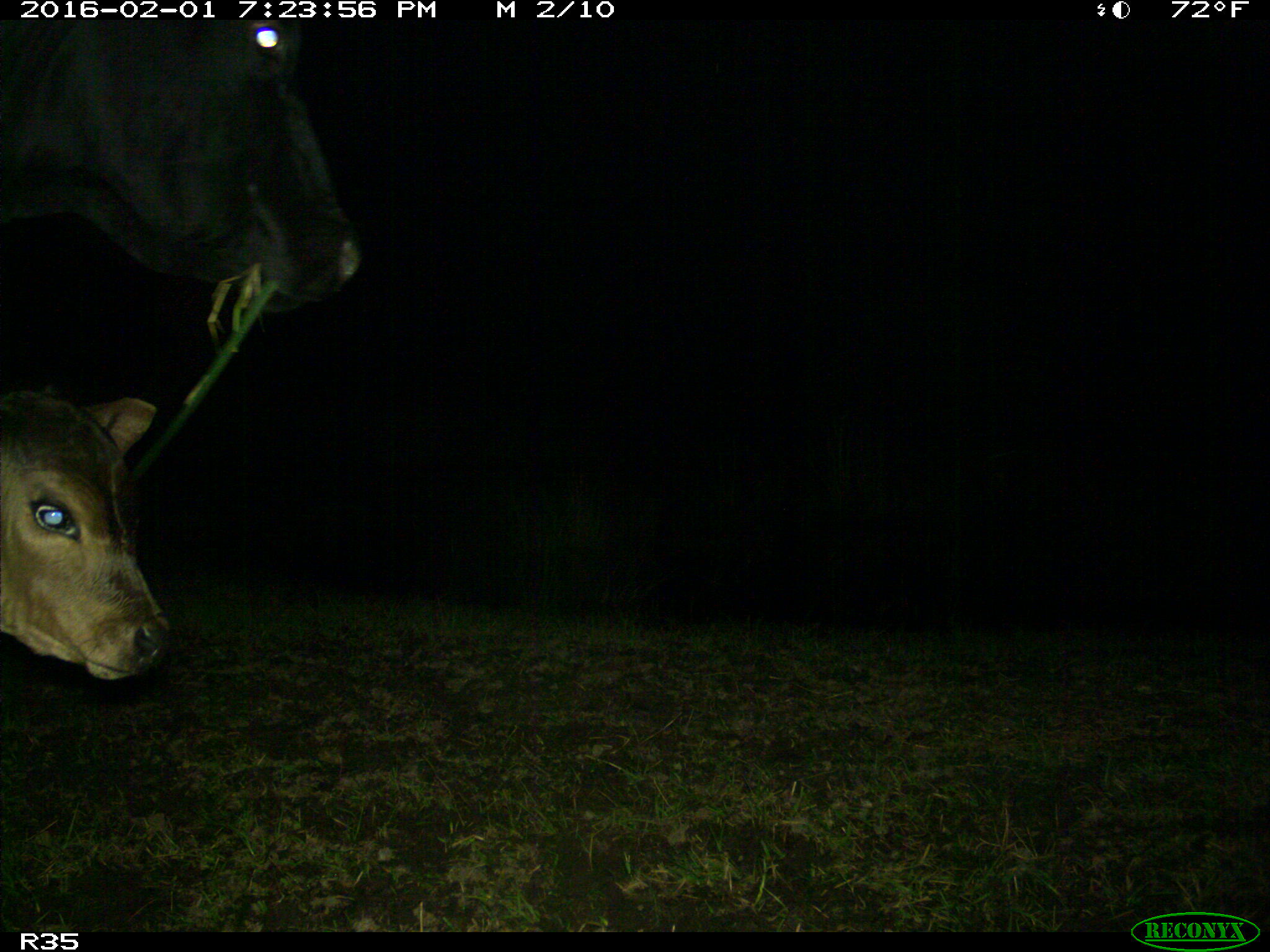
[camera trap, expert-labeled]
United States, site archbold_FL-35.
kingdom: Animalia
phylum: Chordata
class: Mammalia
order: Artiodactyla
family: Bovidae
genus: Bos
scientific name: Bos taurus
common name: domestic cow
Bos taurus (domestic cow).